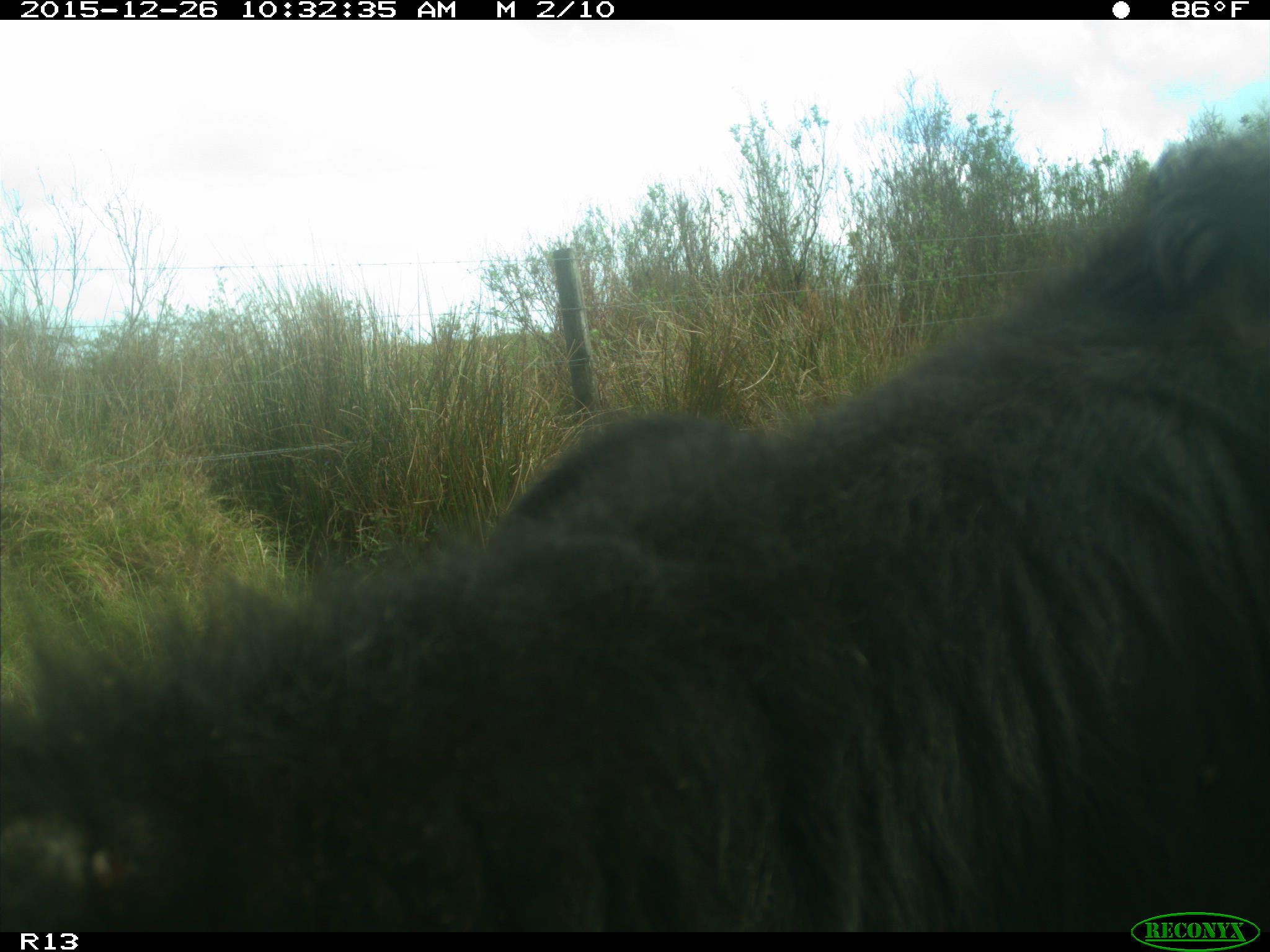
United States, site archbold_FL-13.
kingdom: Animalia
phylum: Chordata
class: Mammalia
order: Artiodactyla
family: Bovidae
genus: Bos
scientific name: Bos taurus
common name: domestic cow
Bos taurus (domestic cow).